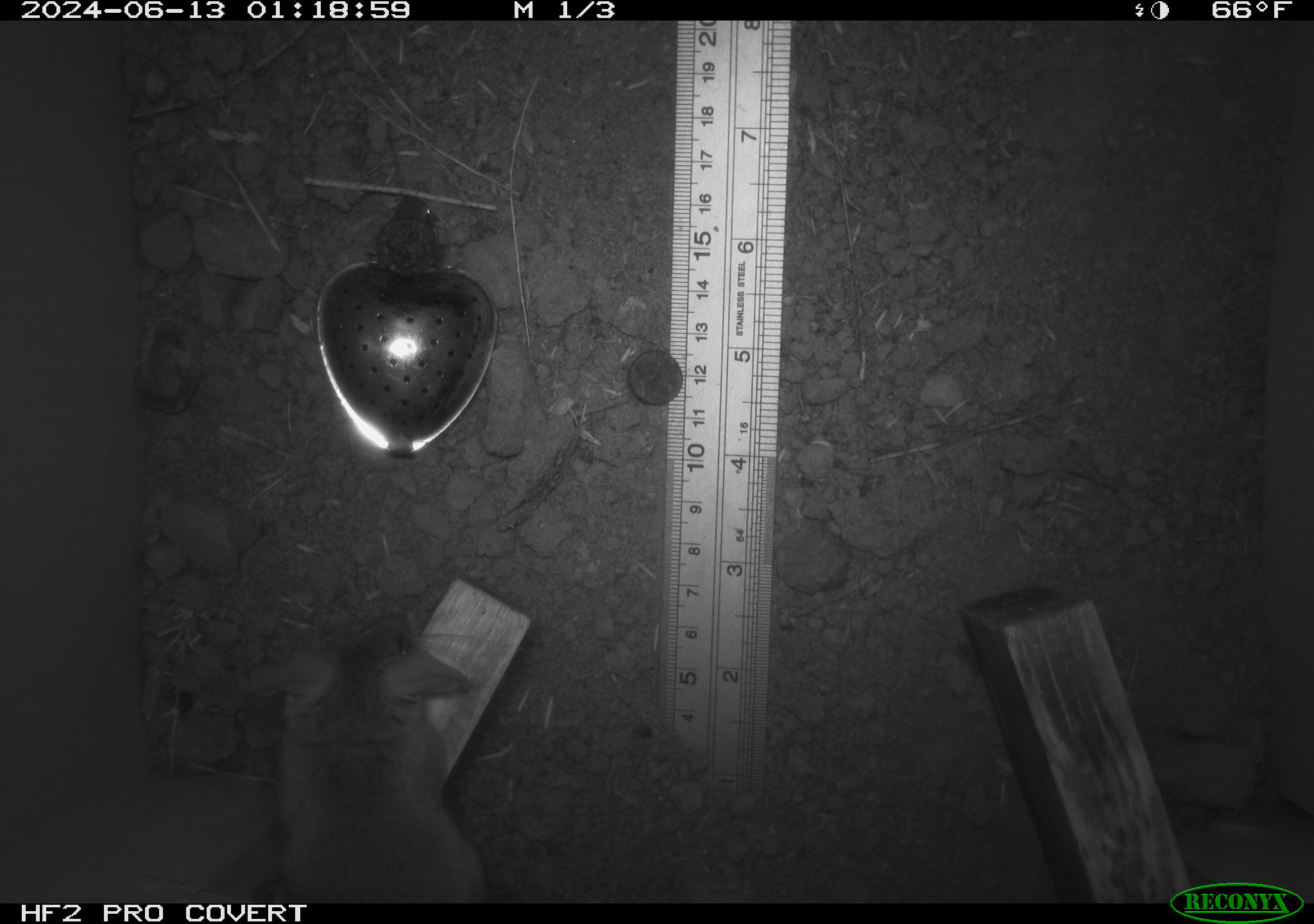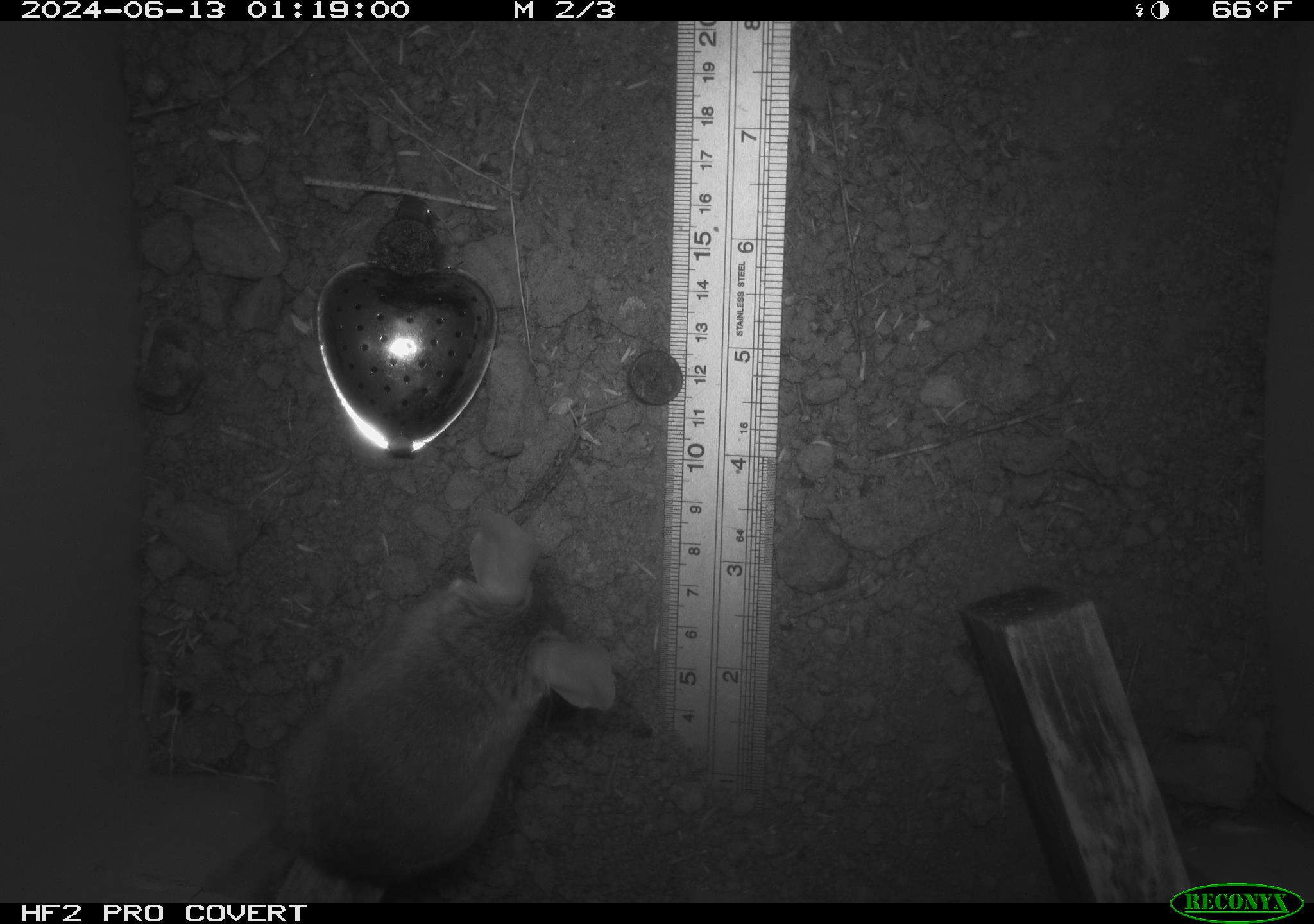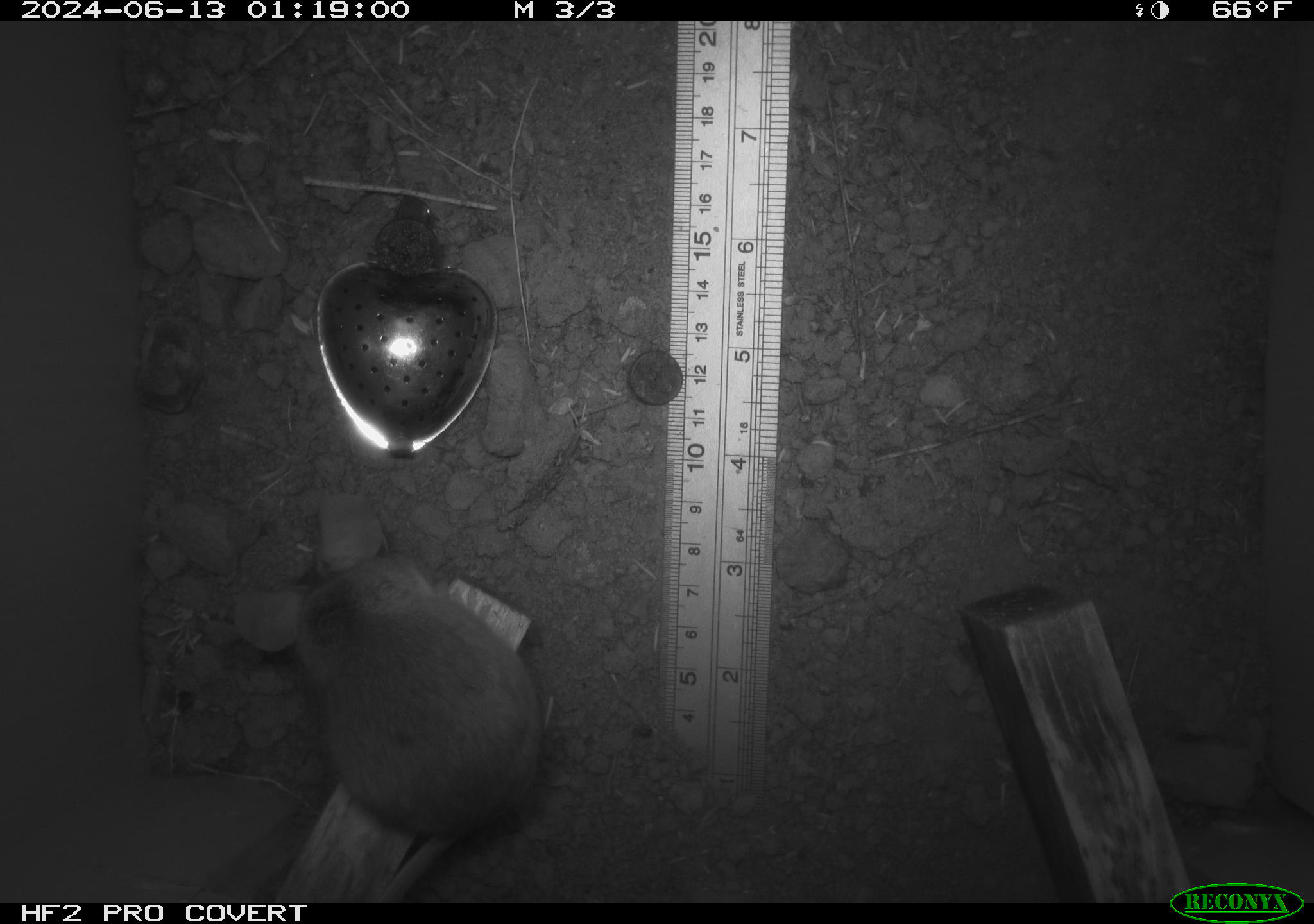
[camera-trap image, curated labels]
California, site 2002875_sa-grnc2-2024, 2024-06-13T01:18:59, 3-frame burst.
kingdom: Animalia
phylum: Chordata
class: Mammalia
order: Rodentia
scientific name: Rodentia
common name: rodent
Rodent (Rodentia).